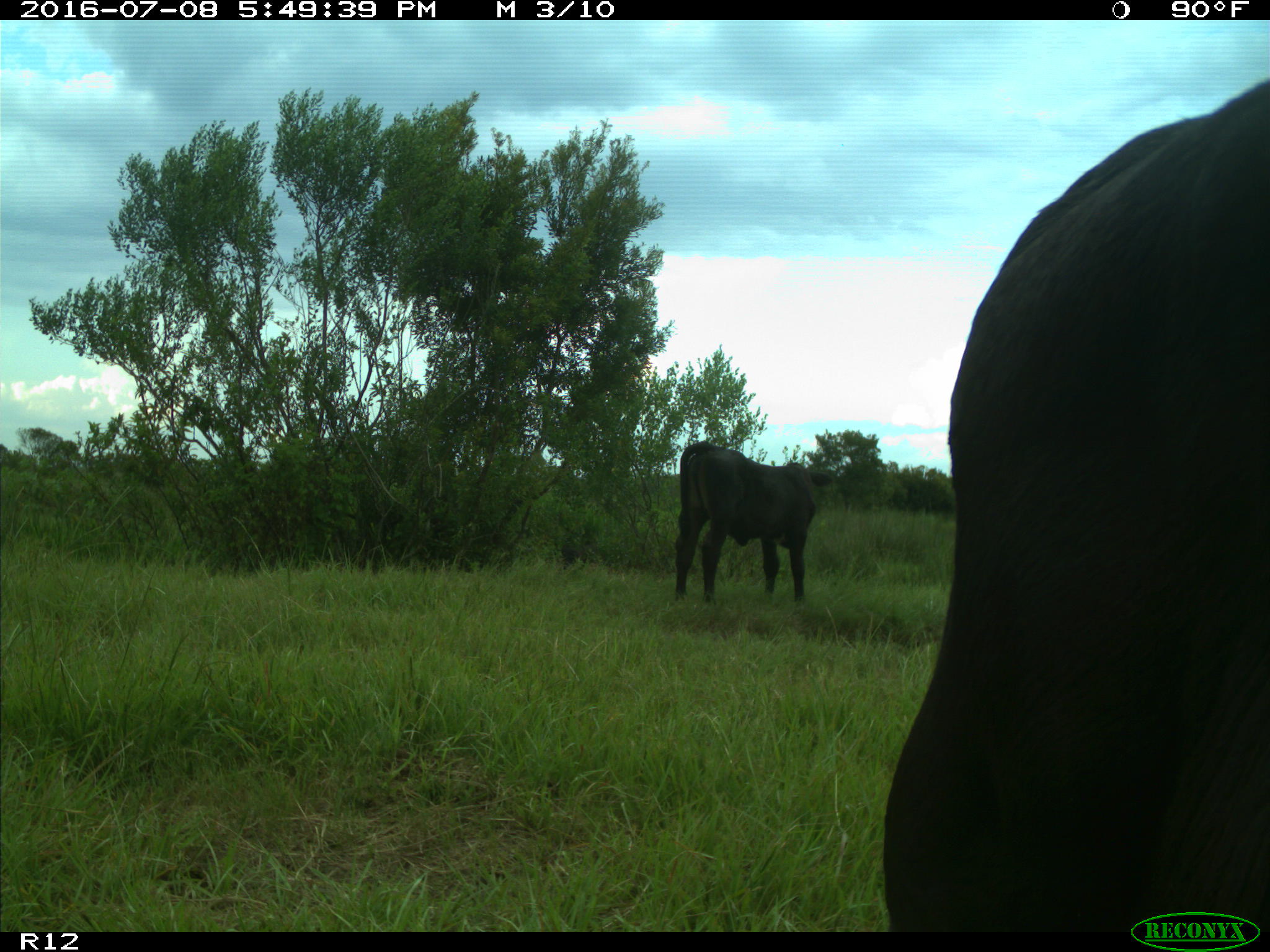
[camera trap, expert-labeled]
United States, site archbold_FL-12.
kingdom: Animalia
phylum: Chordata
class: Mammalia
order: Artiodactyla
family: Bovidae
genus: Bos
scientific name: Bos taurus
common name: domestic cow